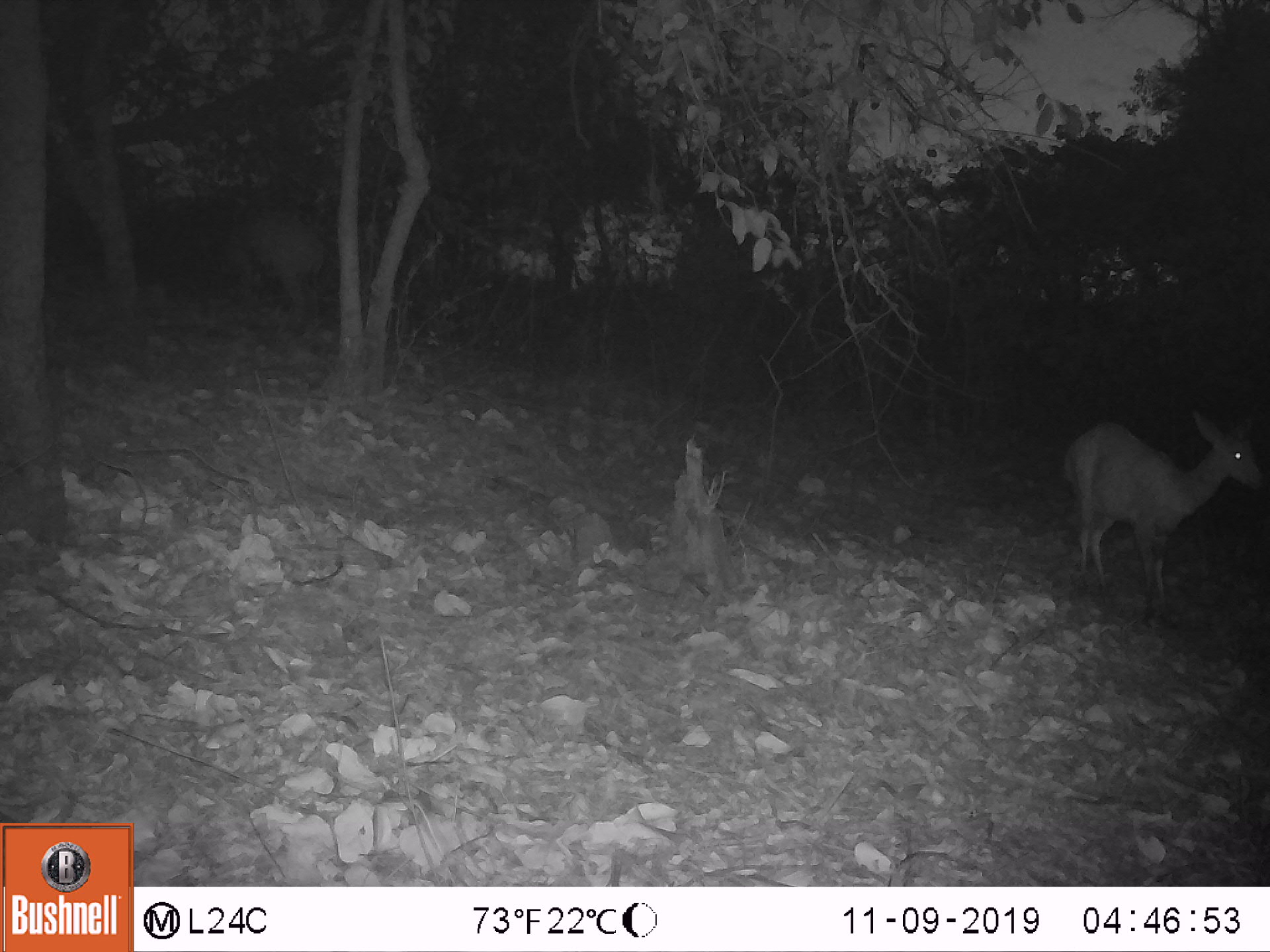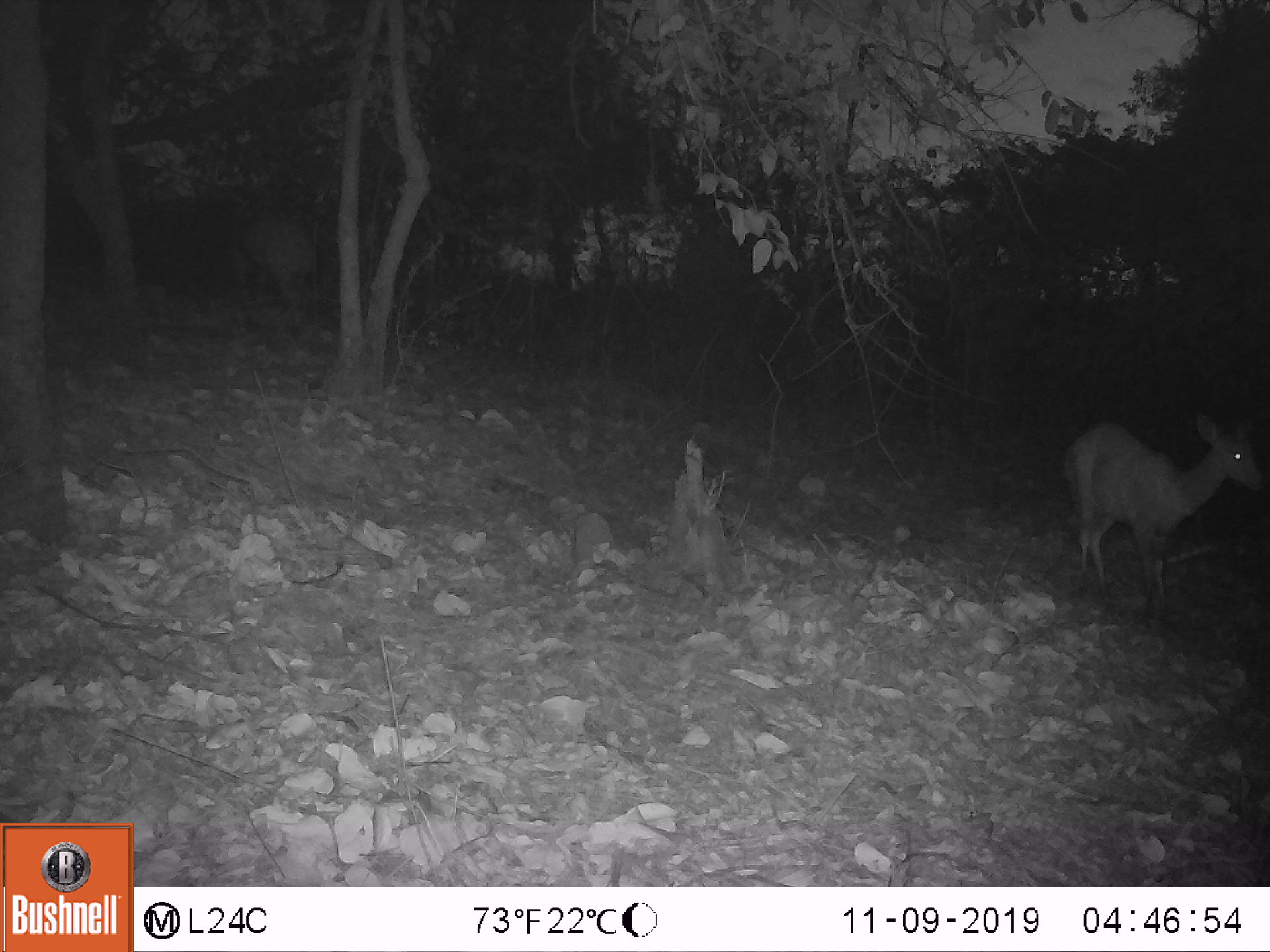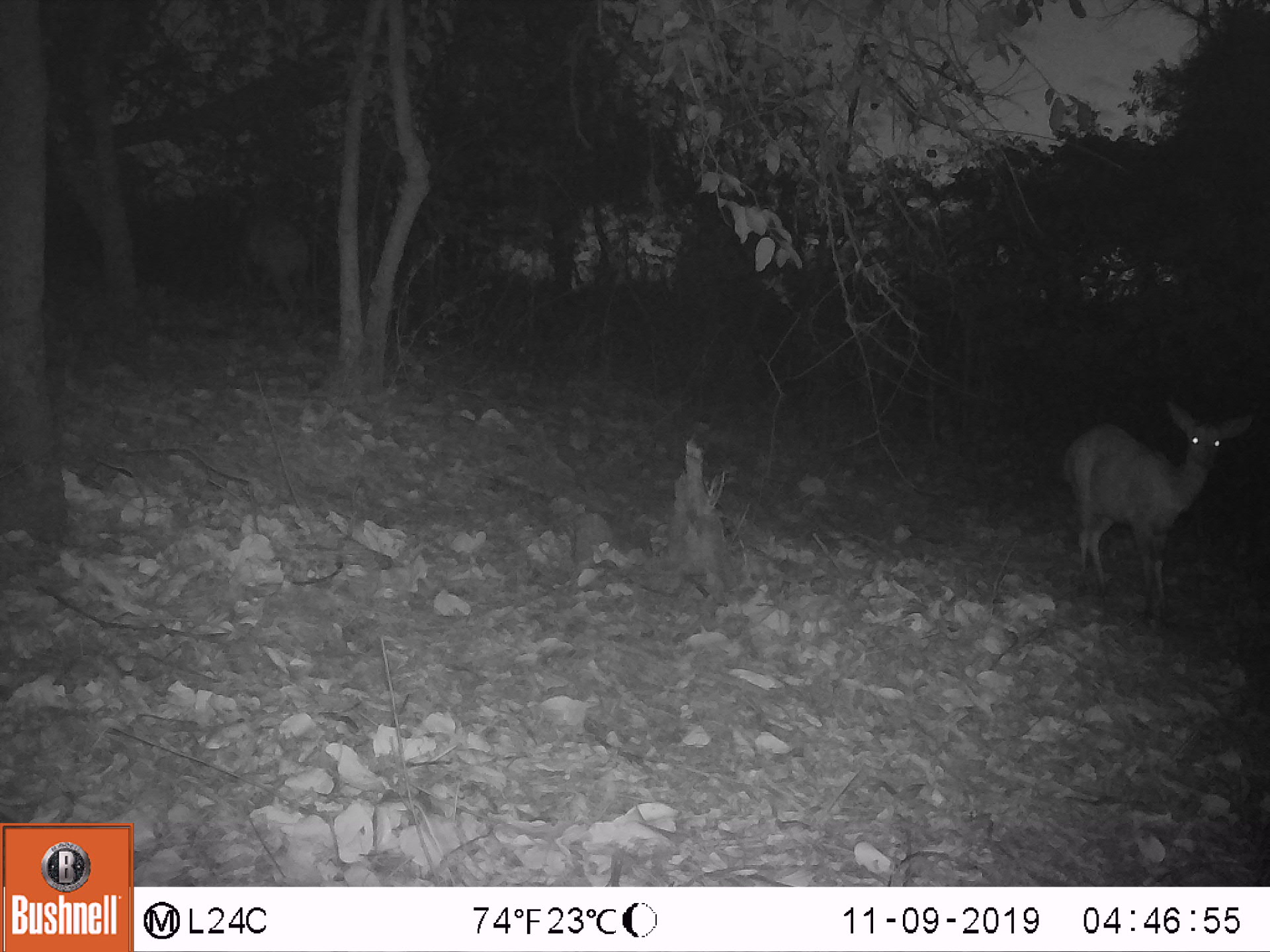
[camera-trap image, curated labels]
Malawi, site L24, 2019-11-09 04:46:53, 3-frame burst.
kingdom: Animalia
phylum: Chordata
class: Mammalia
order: Artiodactyla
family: Bovidae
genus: Tragelaphus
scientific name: Tragelaphus sylvaticus sylvaticus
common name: cape bushbuck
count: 2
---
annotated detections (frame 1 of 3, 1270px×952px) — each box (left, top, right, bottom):
cape bushbuck: (1059, 406, 1262, 616); (208, 199, 329, 330)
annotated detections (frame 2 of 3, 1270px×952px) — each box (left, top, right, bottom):
cape bushbuck: (1054, 411, 1267, 620); (225, 214, 319, 319)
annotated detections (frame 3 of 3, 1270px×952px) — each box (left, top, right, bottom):
cape bushbuck: (1056, 400, 1255, 625); (227, 216, 314, 322)